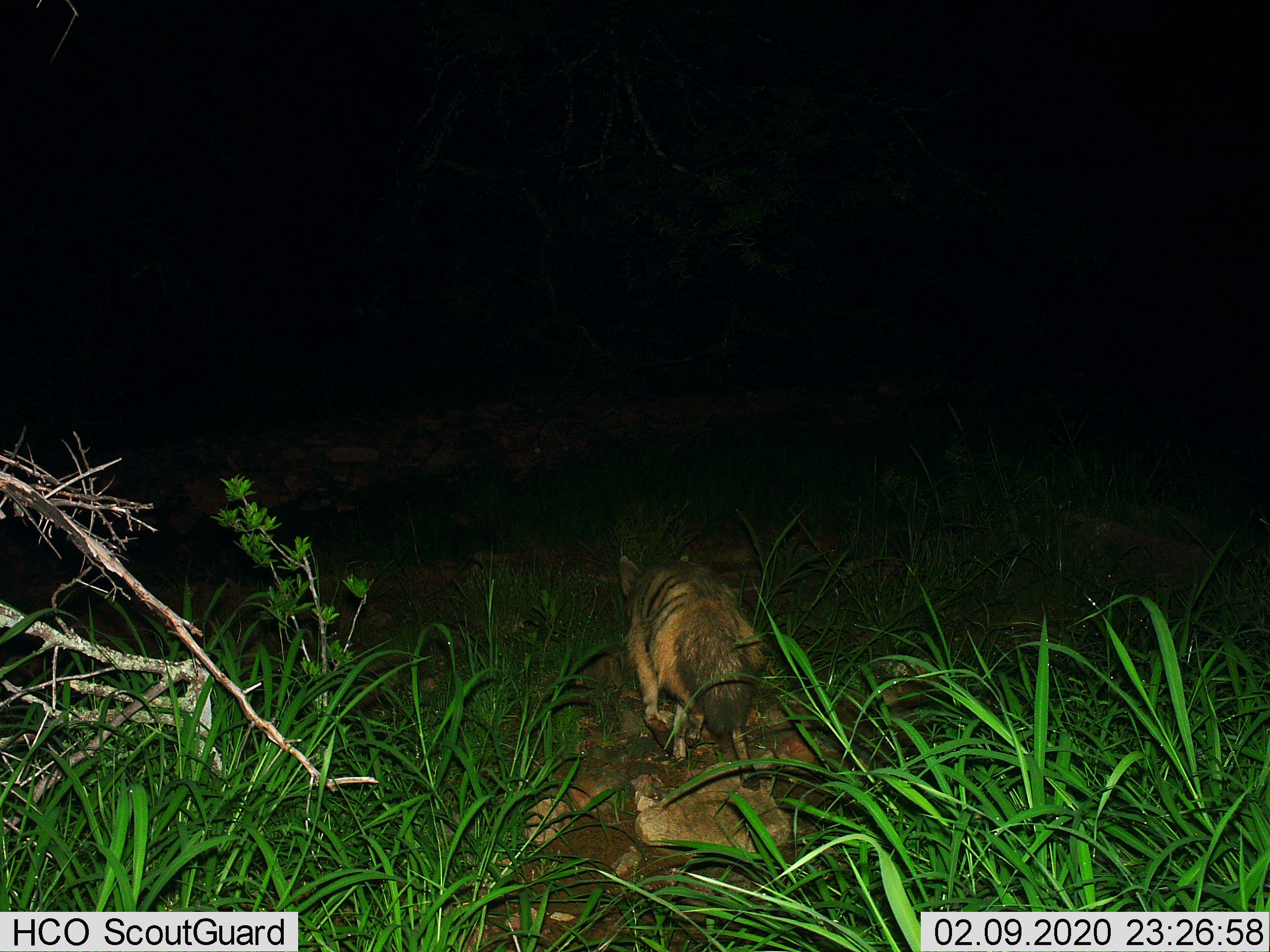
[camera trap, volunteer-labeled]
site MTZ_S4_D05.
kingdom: Animalia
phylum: Chordata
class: Mammalia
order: Carnivora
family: Hyaenidae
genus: Proteles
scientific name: Proteles cristatus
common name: aardwolf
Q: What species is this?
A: Aardwolf (Proteles cristatus).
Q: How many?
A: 1.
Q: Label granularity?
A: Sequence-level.